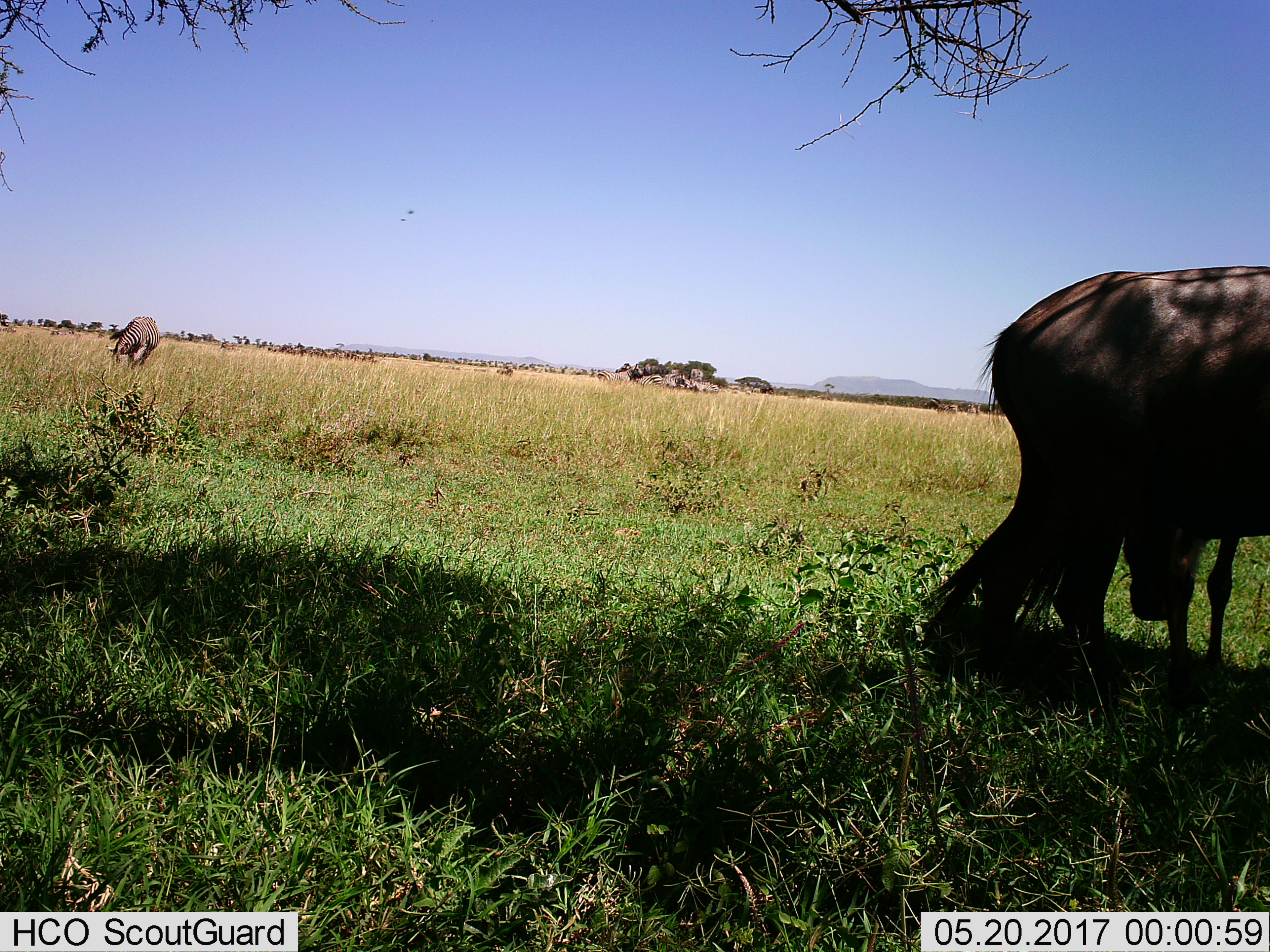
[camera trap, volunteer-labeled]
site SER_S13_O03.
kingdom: Animalia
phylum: Chordata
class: Mammalia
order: Artiodactyla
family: Bovidae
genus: Connochaetes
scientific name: Connochaetes taurinus taurinus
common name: blue wildebeest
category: wildebeestblue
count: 1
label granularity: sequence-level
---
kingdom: Animalia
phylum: Chordata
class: Mammalia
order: Perissodactyla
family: Equidae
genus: Equus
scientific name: Equus quagga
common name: plains zebra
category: zebraplains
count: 5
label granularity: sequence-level